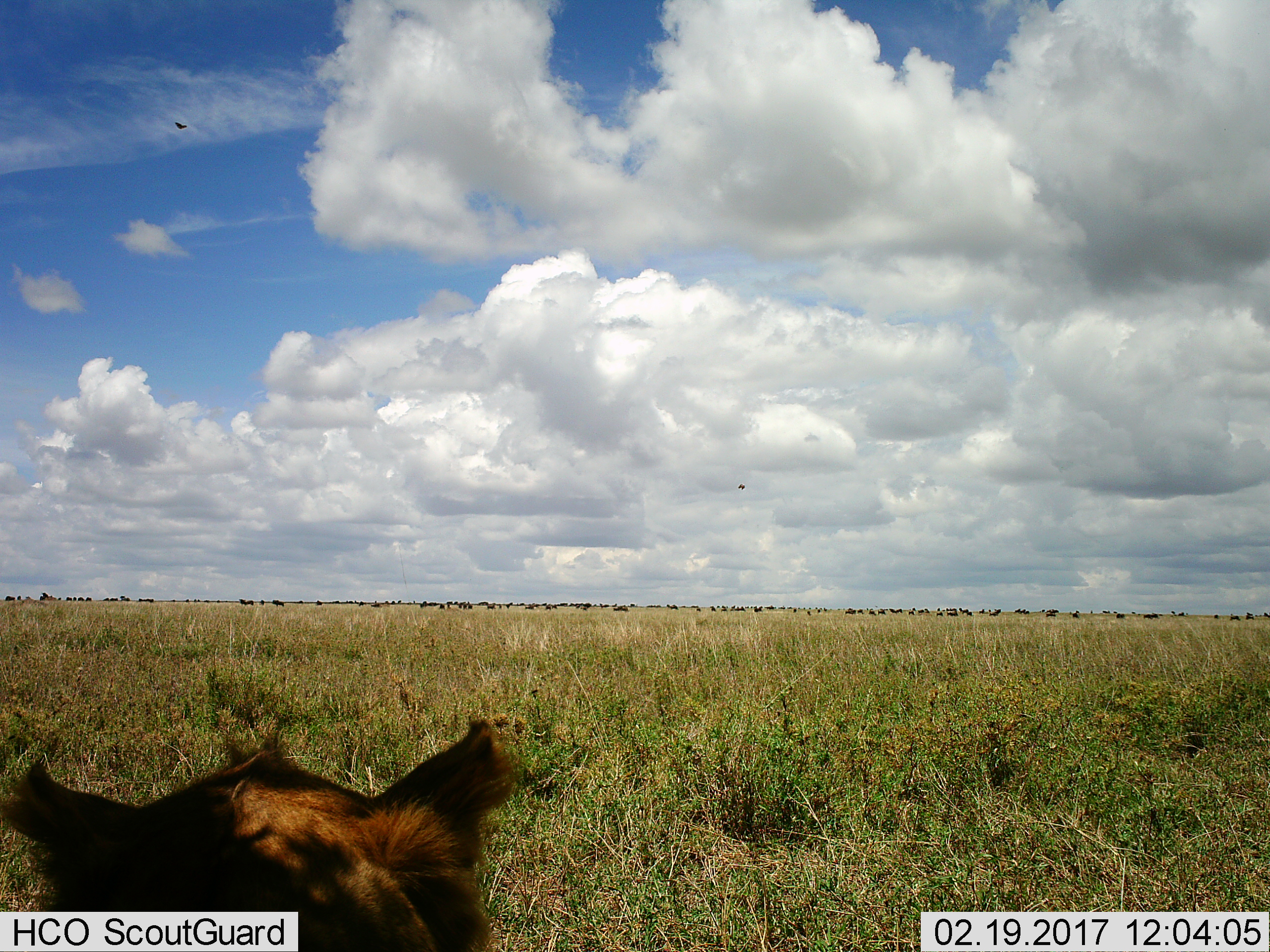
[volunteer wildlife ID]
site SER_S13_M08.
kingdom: Animalia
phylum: Chordata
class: Mammalia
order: Carnivora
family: Felidae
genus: Panthera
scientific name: Panthera leo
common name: lion female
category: lionfemale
Lionfemale (lion female) (Panthera leo), count 1. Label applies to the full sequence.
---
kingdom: Animalia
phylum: Chordata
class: Mammalia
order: Artiodactyla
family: Bovidae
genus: Connochaetes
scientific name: Connochaetes taurinus taurinus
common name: blue wildebeest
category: wildebeestblue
Wildebeestblue (blue wildebeest) (Connochaetes taurinus taurinus), count 11-50. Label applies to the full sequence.